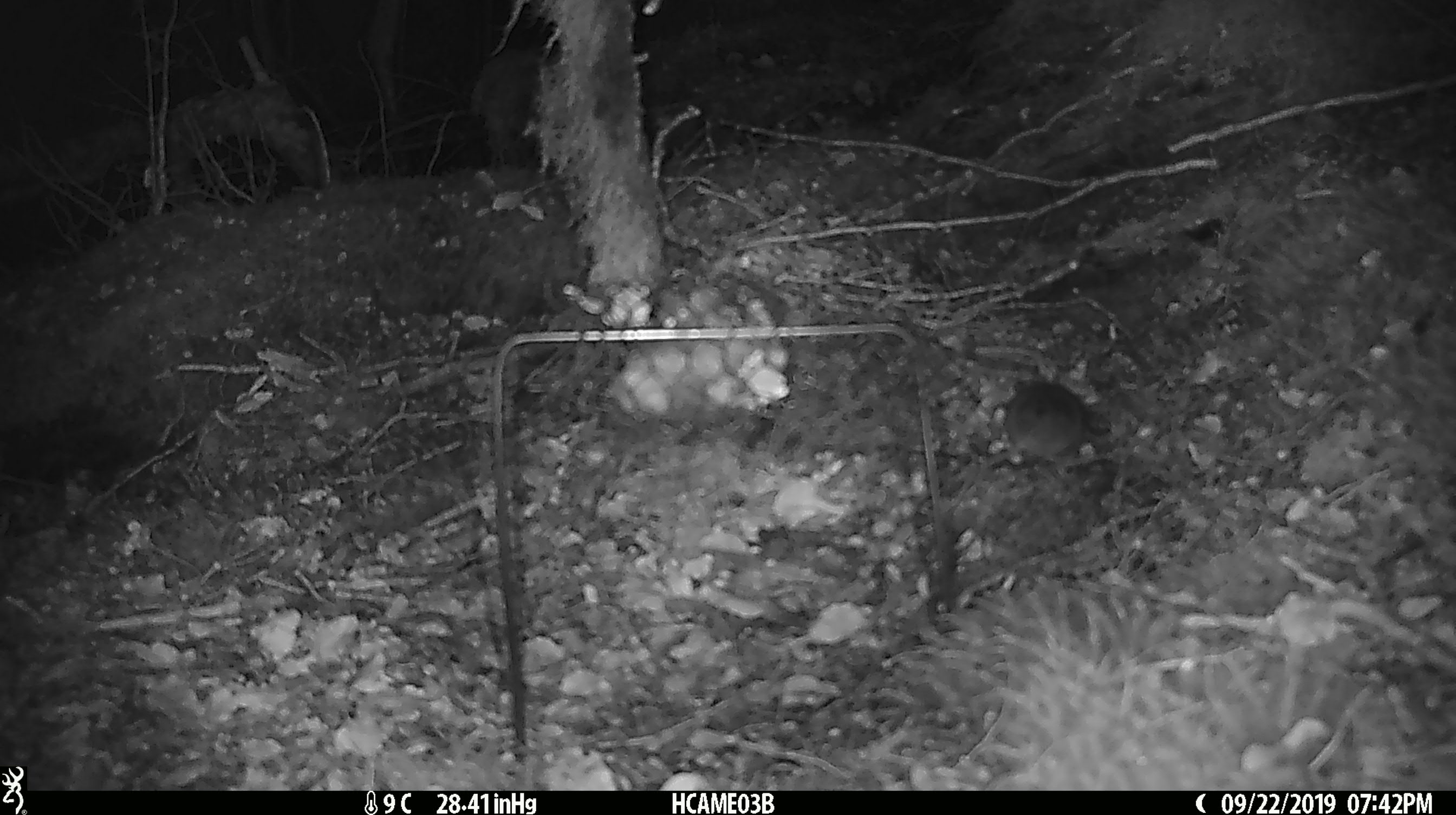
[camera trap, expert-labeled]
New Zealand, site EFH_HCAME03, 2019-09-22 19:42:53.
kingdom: Animalia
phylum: Chordata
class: Mammalia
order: Rodentia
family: Muridae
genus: Mus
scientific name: Mus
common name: mouse